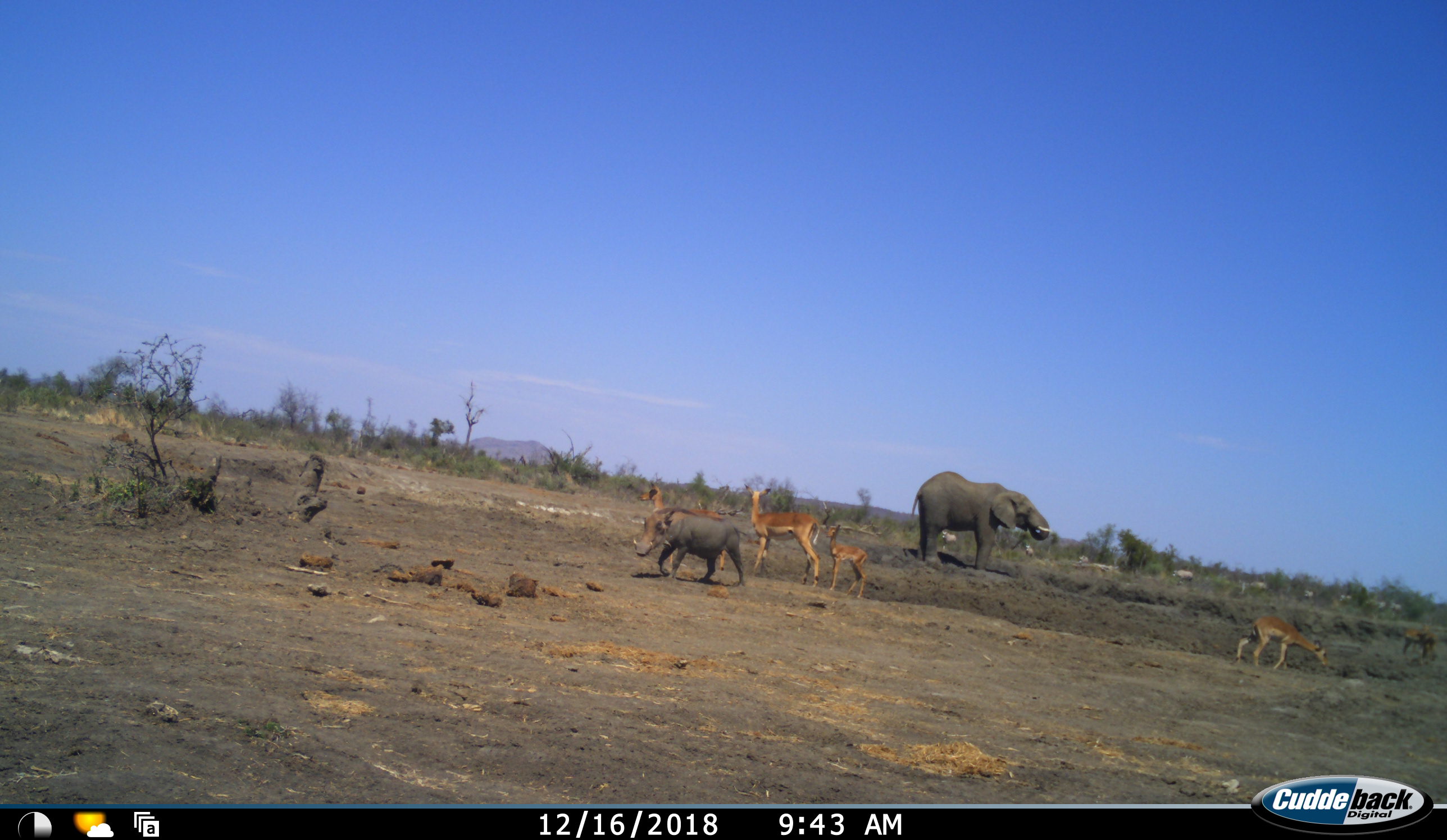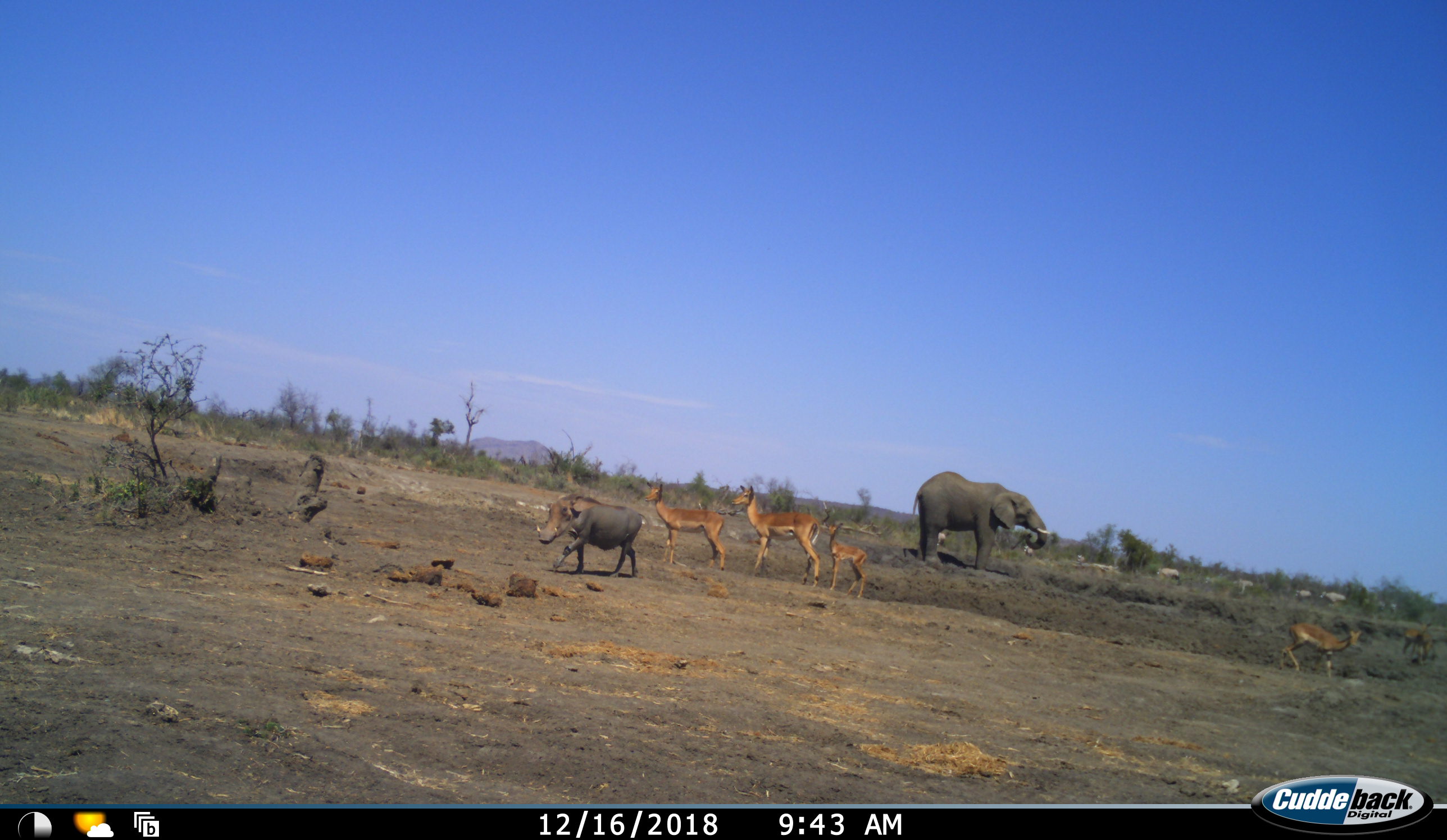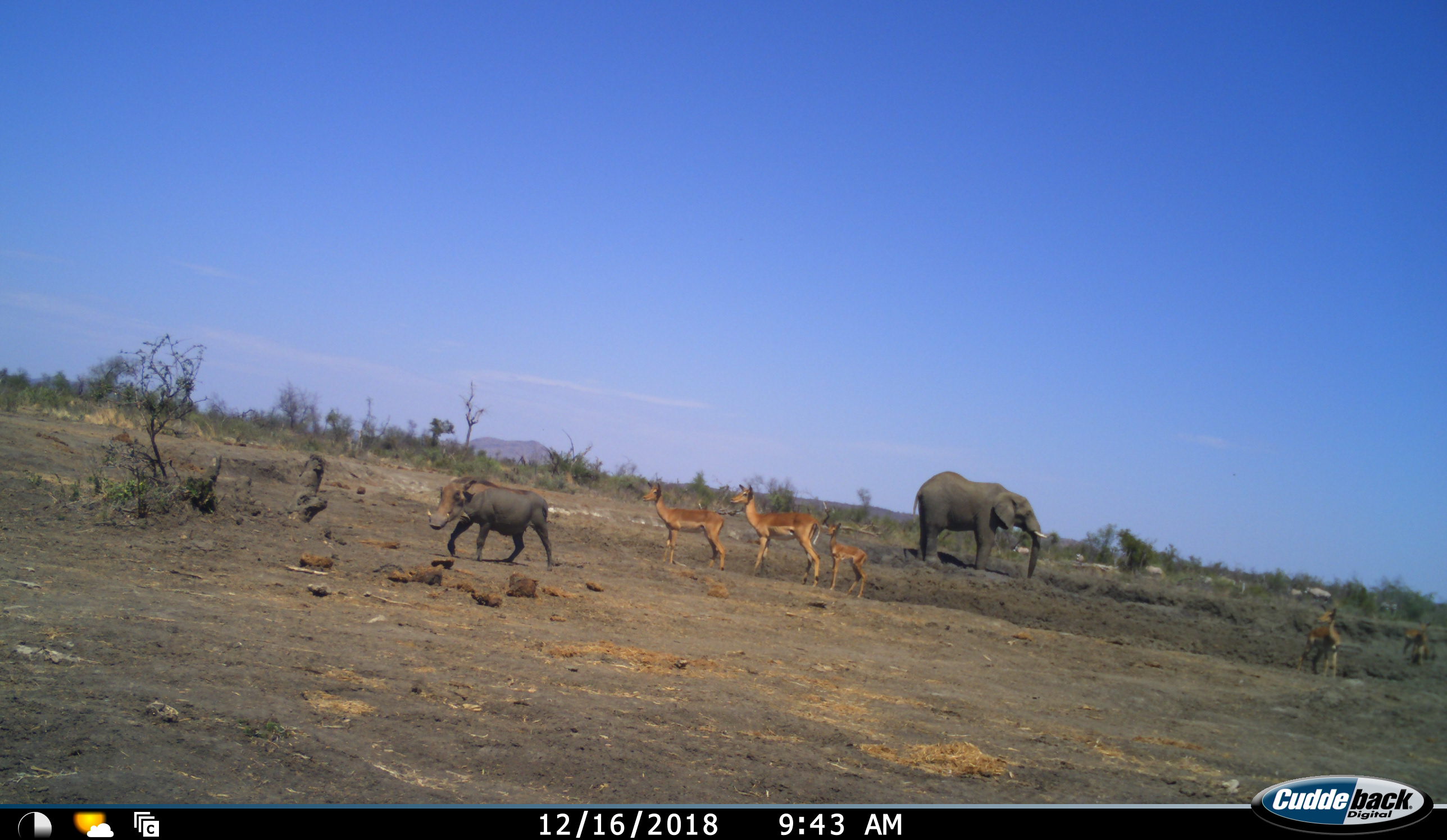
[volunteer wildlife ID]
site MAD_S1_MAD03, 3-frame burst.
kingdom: Animalia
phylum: Chordata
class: Mammalia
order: Proboscidea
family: Elephantidae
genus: Loxodonta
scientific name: Loxodonta africana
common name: african bush elephant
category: elephant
Elephant (african bush elephant) (Loxodonta africana), count 1. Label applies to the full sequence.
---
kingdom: Animalia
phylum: Chordata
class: Mammalia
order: Artiodactyla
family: Bovidae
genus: Oryx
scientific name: Oryx gazella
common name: gemsbok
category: oryx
Oryx (gemsbok) (Oryx gazella), count 9. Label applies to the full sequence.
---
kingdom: Animalia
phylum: Chordata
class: Mammalia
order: Artiodactyla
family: Bovidae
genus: Aepyceros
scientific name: Aepyceros melampus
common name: impala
Impala (Aepyceros melampus), count 5. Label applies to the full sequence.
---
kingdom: Animalia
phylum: Chordata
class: Mammalia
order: Artiodactyla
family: Suidae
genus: Phacochoerus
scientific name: Phacochoerus africanus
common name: warthog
Warthog (Phacochoerus africanus), count 1. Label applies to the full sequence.